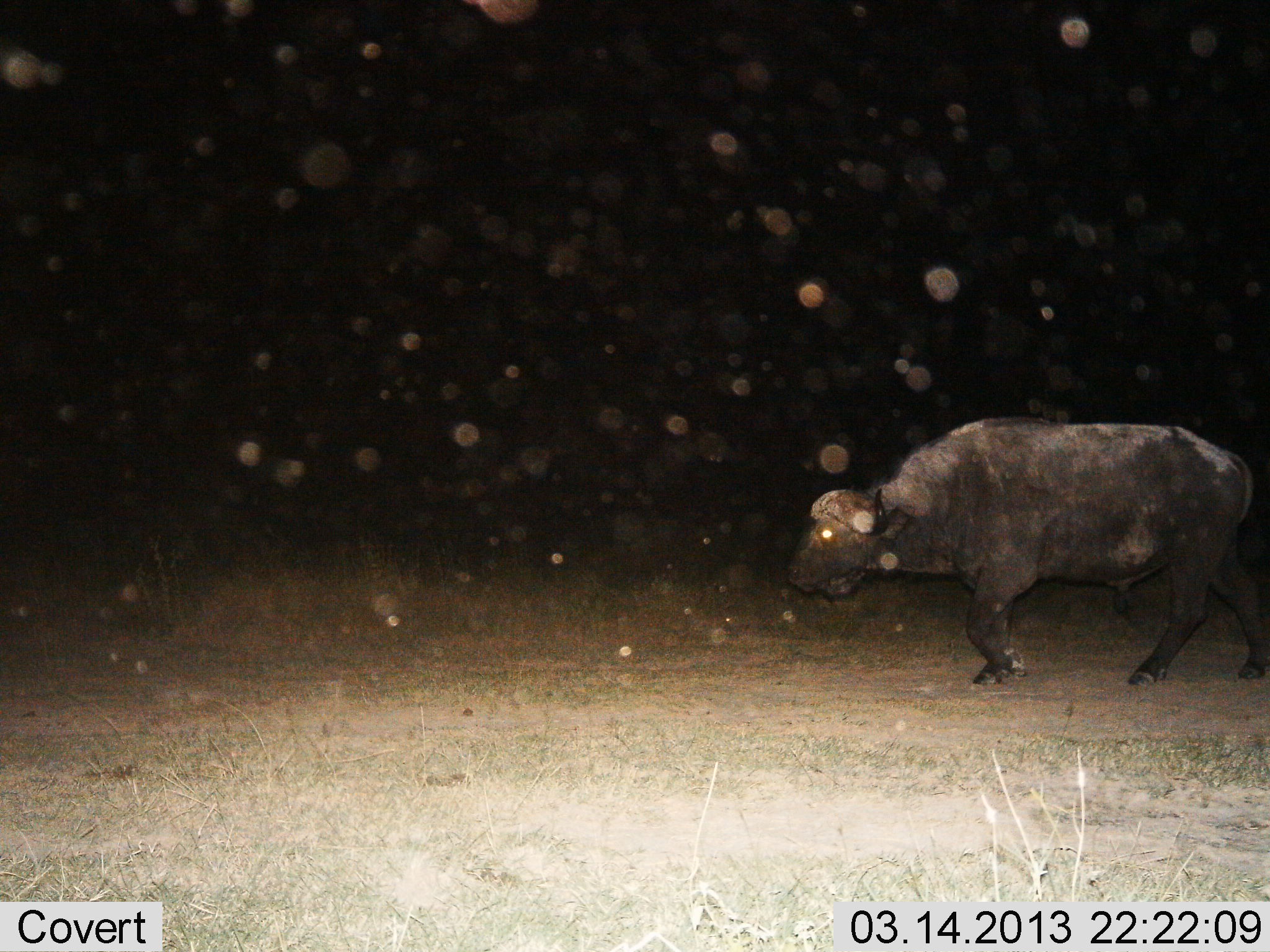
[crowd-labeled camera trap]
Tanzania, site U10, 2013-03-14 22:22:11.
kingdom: Animalia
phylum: Chordata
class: Mammalia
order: Artiodactyla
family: Bovidae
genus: Syncerus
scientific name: Syncerus caffer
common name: cape buffalo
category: buffalo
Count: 1.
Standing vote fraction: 10%.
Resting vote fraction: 0%.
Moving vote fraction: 95%.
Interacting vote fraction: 0%.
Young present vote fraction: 0%.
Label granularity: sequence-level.